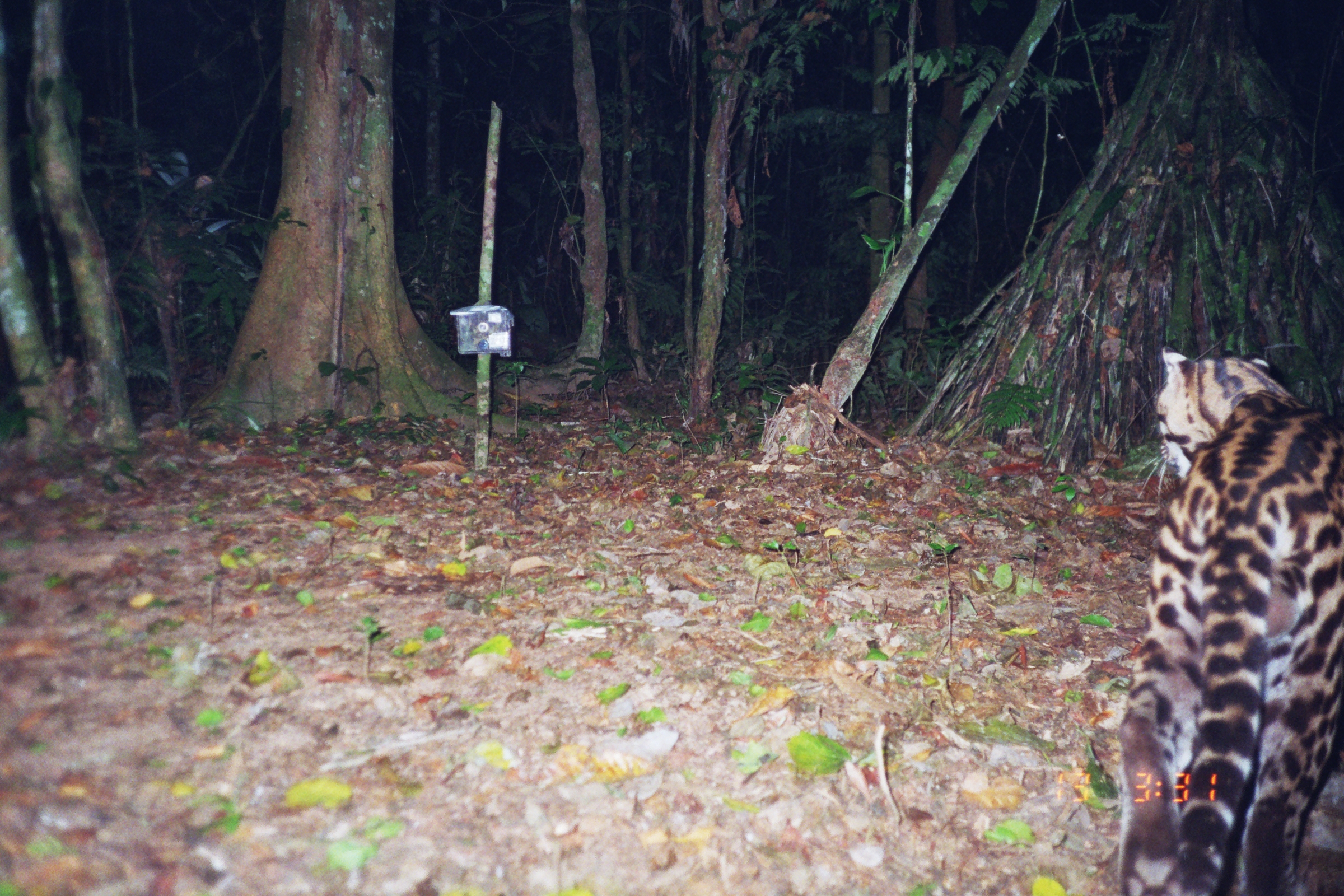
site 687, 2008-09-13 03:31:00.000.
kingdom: Animalia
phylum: Chordata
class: Mammalia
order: Carnivora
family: Felidae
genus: Leopardus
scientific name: Leopardus pardalis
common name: ocelot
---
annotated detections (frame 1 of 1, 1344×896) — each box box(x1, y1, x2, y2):
leopardus pardalis: box(1109, 346, 1344, 896)